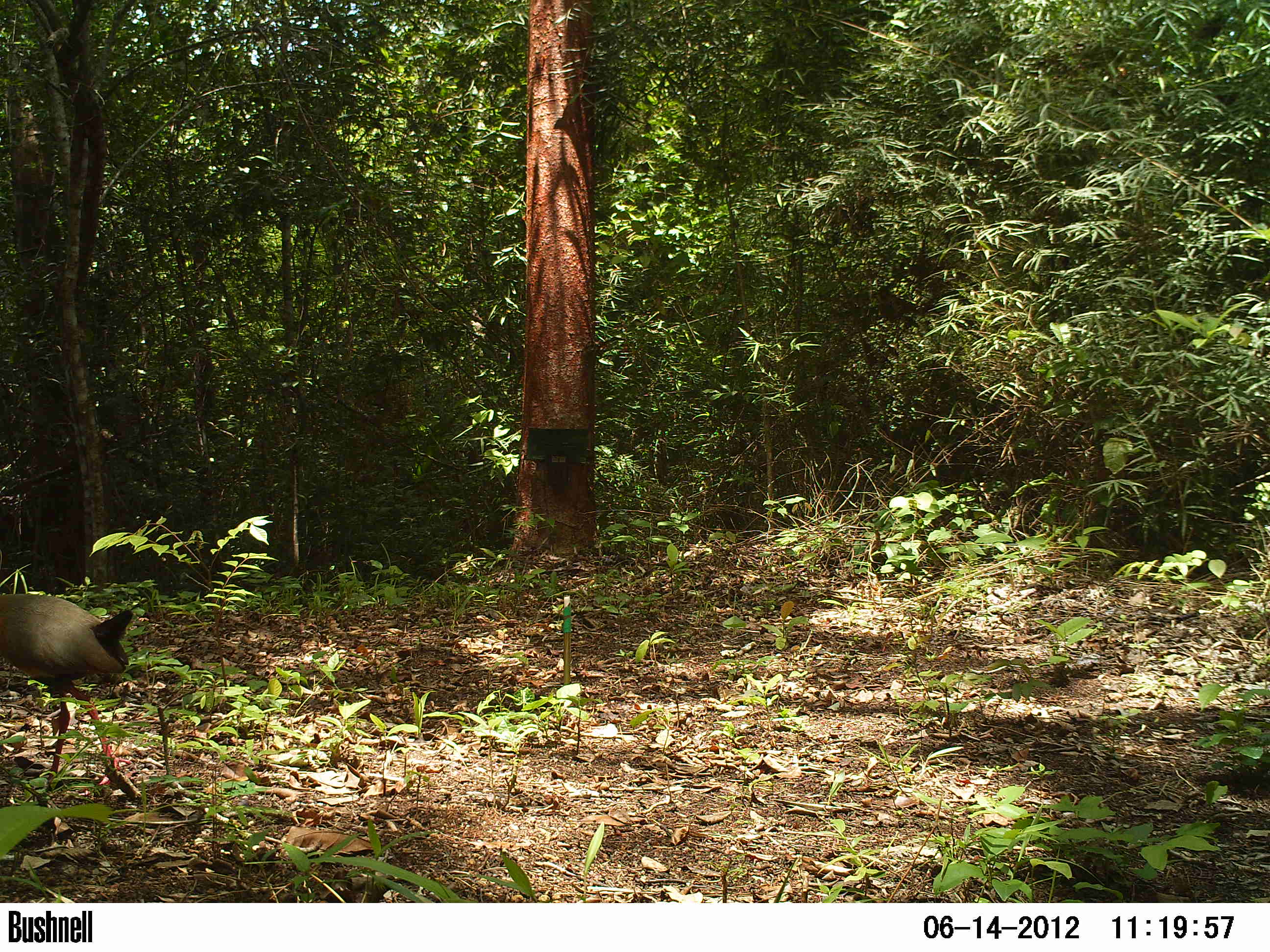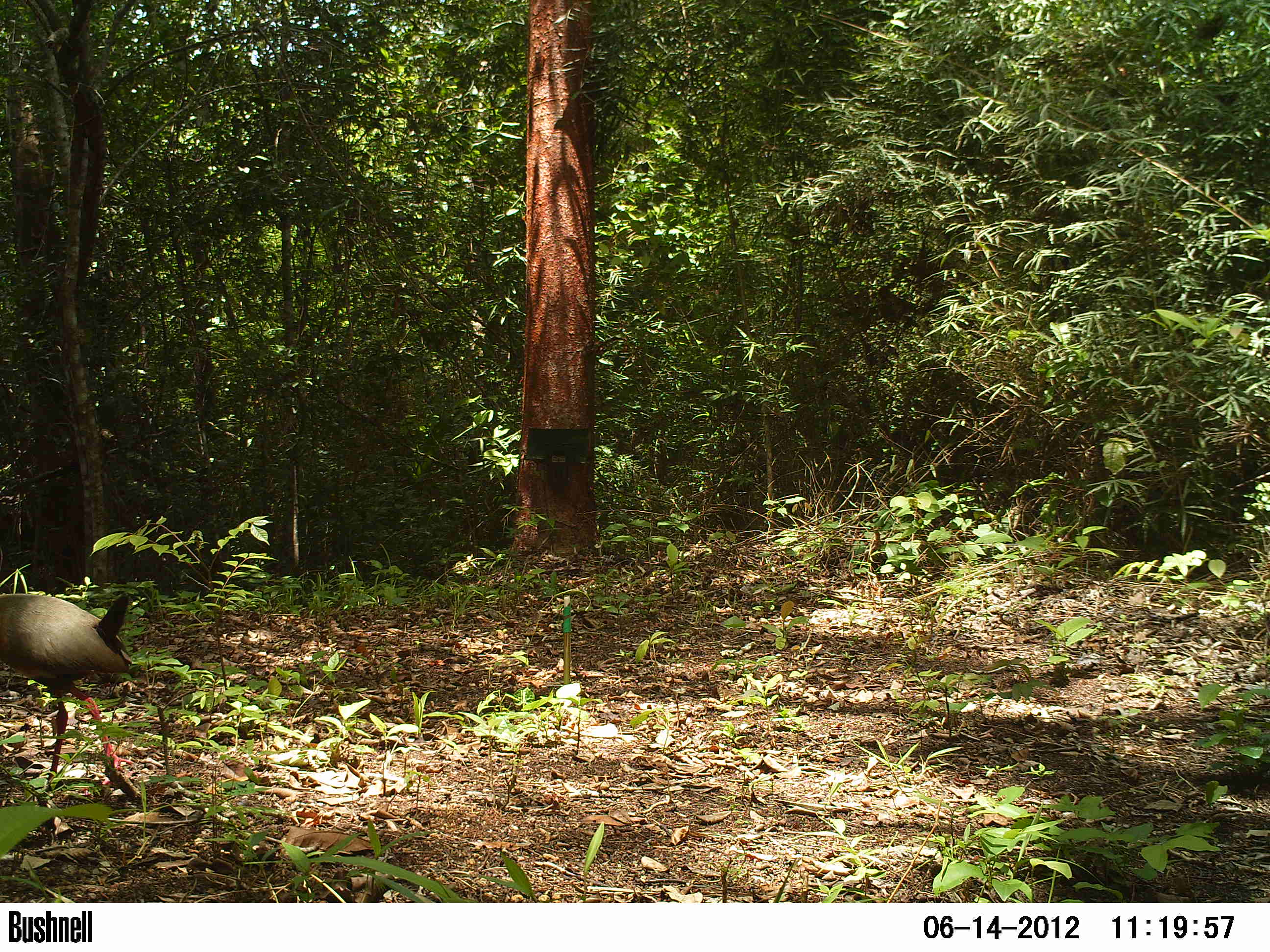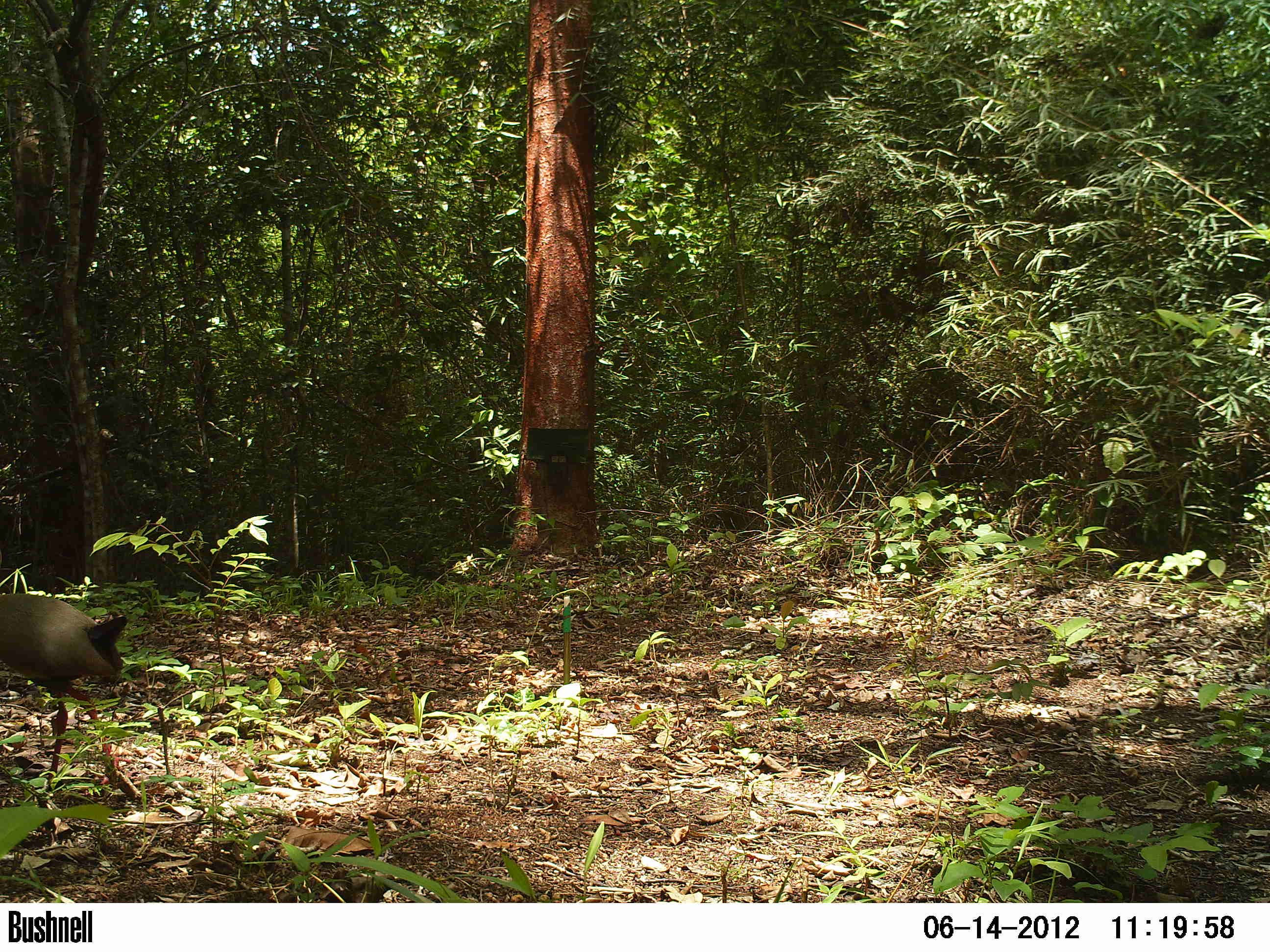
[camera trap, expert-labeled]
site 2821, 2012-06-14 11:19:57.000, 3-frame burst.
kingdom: Animalia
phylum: Chordata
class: Aves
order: Gruiformes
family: Rallidae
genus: Aramides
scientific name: Aramides cajaneus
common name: gray-cowled wood-rail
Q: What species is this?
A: Aramides cajaneus (gray-cowled wood-rail).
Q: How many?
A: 1.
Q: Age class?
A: Adult.